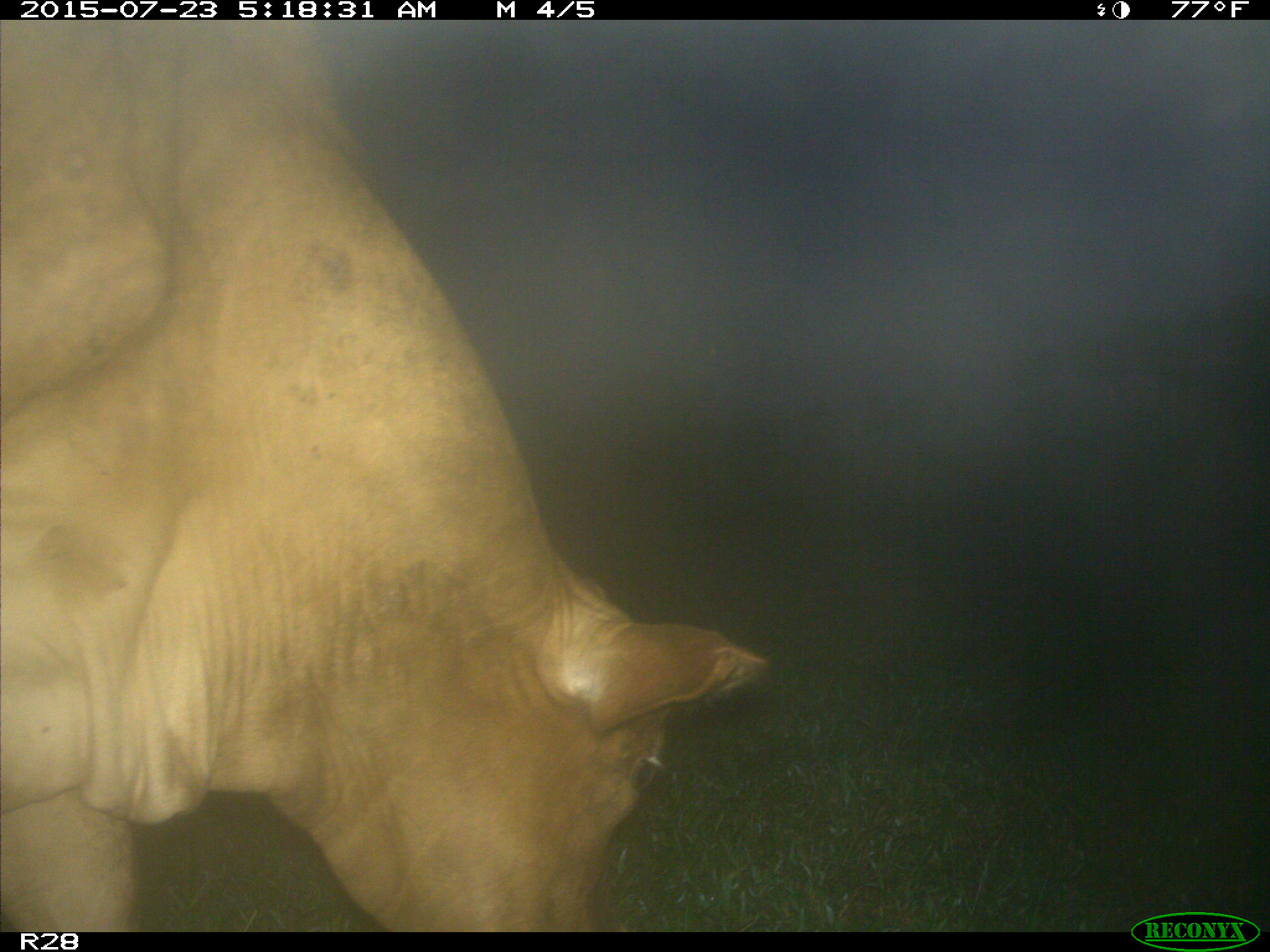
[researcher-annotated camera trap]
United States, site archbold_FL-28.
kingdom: Animalia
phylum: Chordata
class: Mammalia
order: Artiodactyla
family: Bovidae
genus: Bos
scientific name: Bos taurus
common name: domestic cow